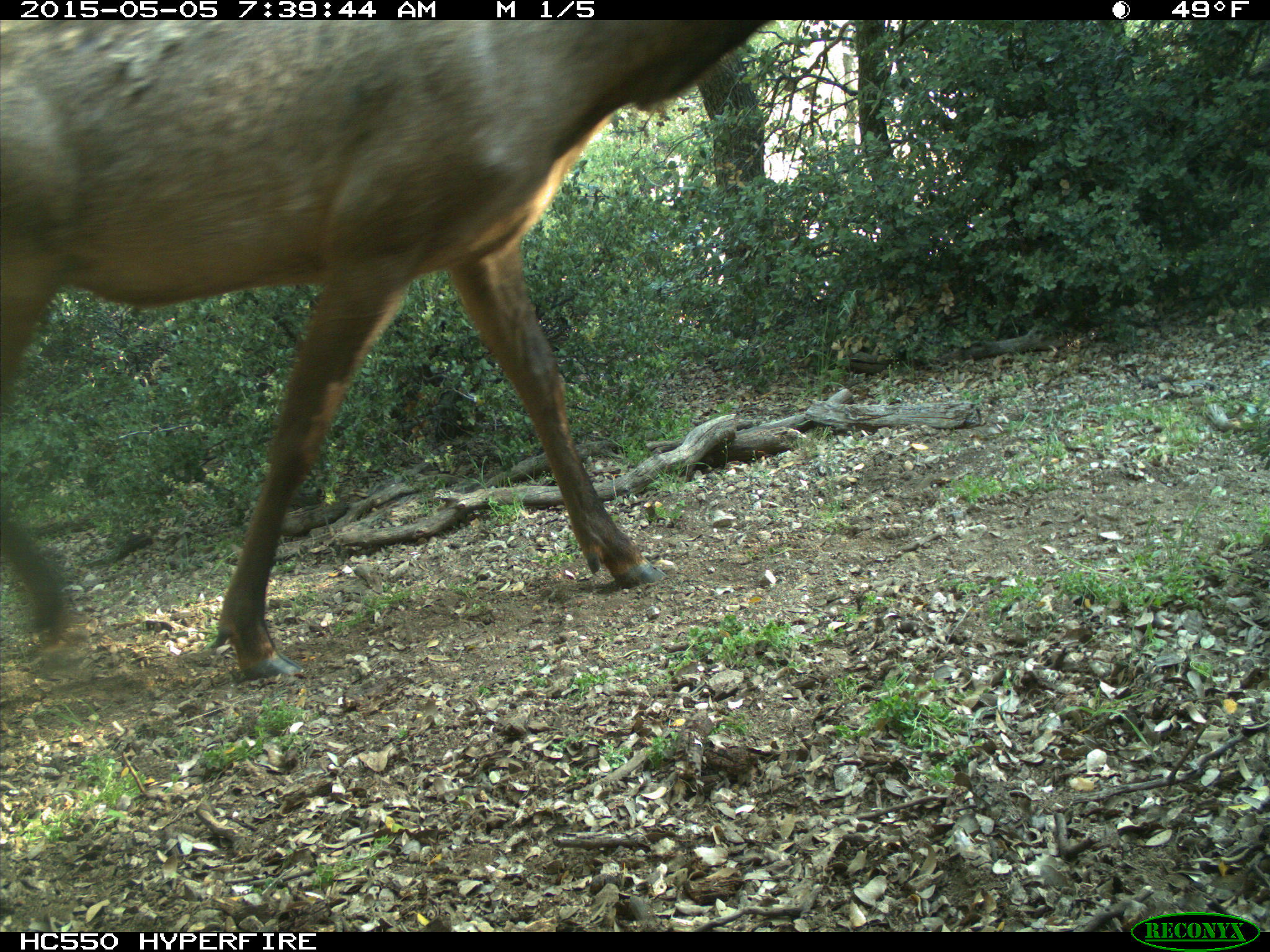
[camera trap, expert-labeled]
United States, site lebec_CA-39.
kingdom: Animalia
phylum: Chordata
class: Mammalia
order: Artiodactyla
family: Cervidae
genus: Cervus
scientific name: Cervus canadensis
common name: elk